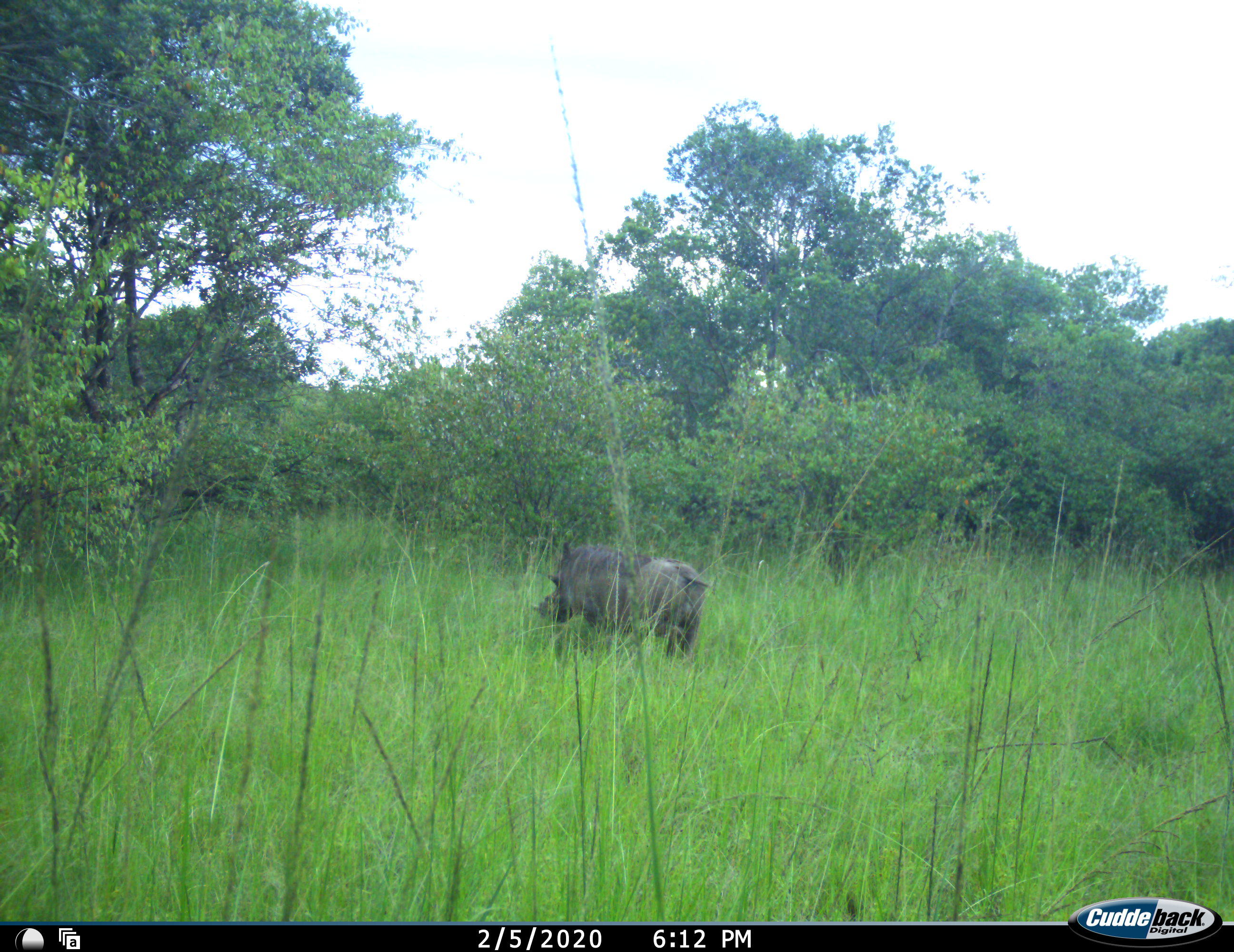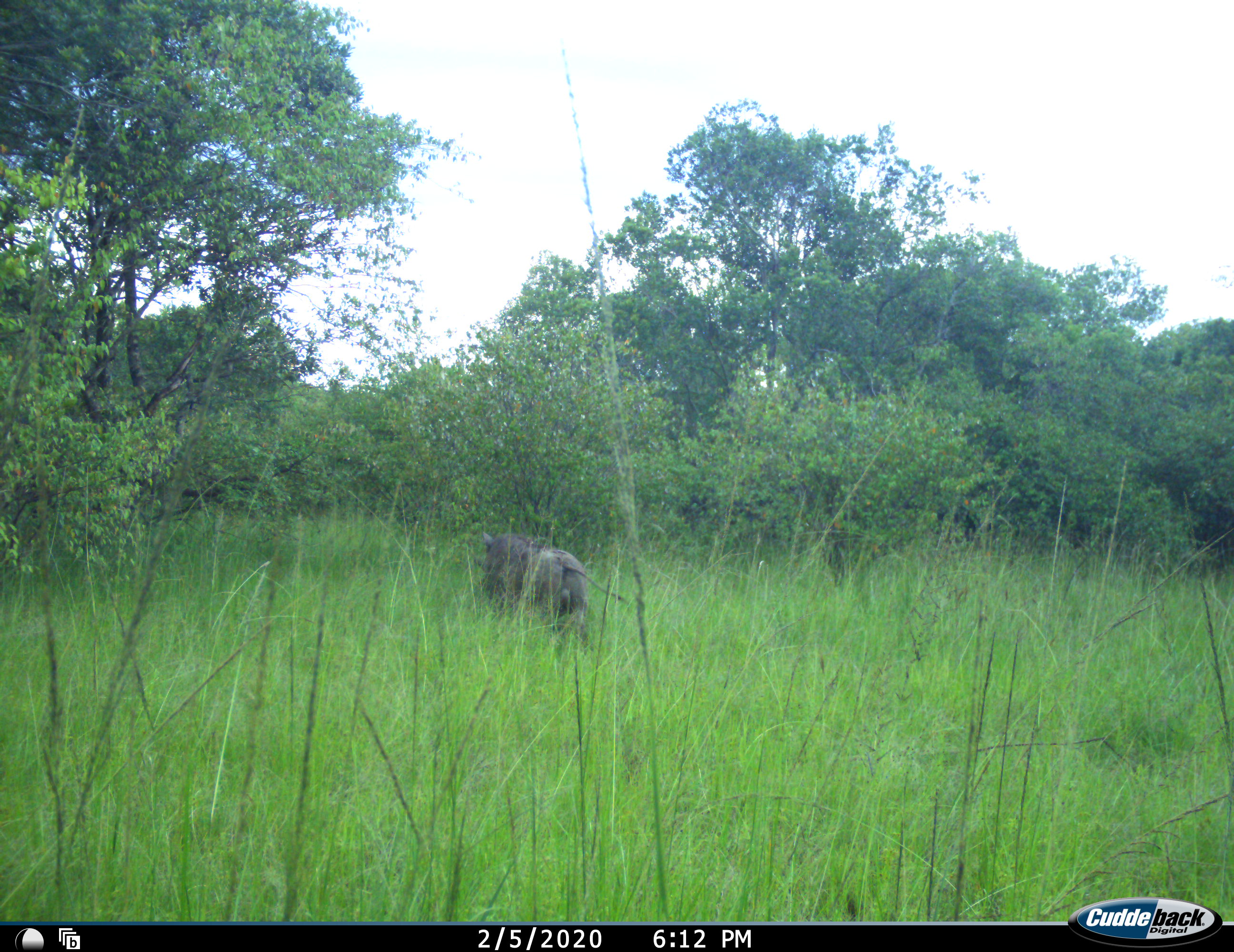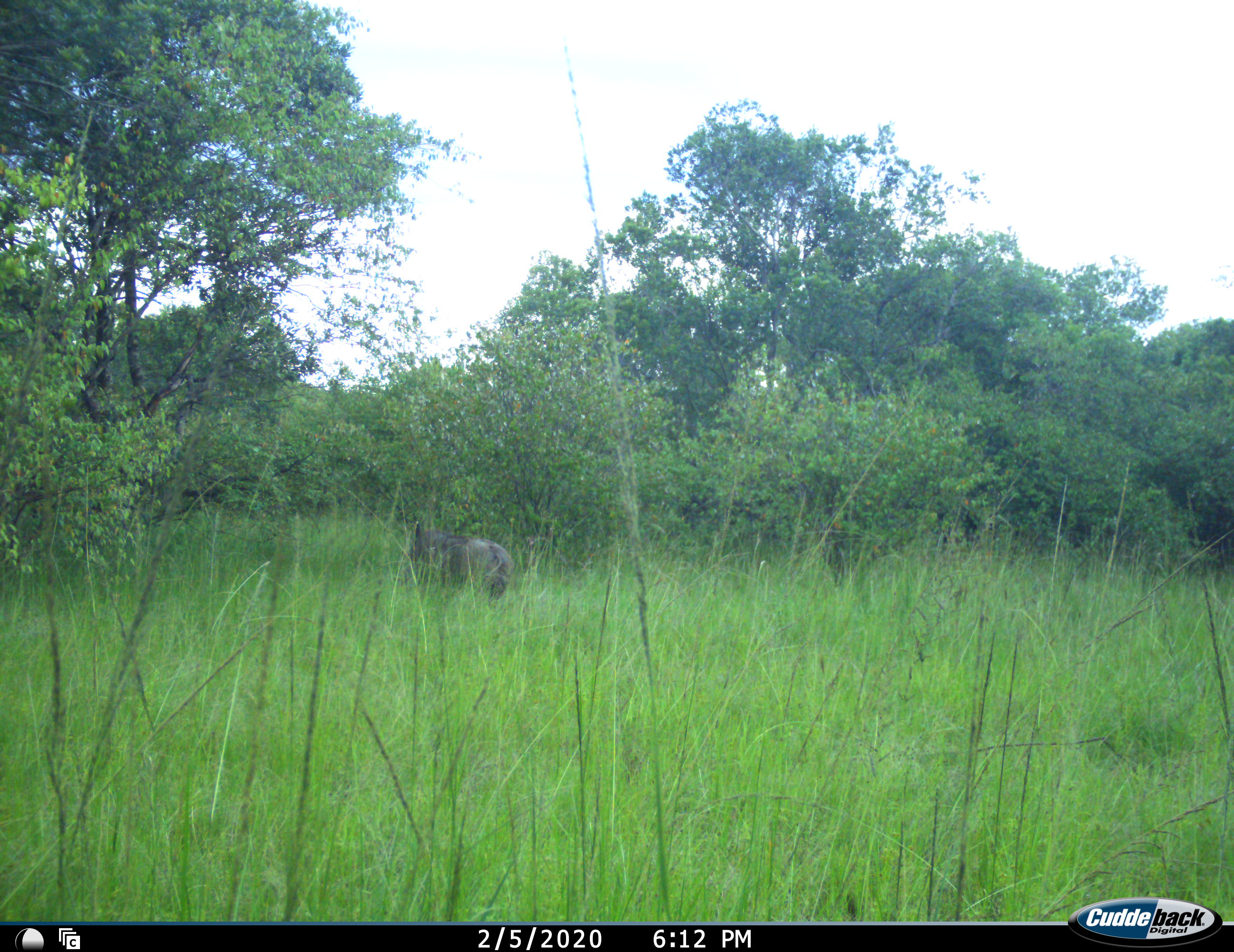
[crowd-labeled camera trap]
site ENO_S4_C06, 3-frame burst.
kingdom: Animalia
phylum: Chordata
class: Mammalia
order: Artiodactyla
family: Suidae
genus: Phacochoerus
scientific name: Phacochoerus africanus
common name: warthog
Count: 1.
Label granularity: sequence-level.